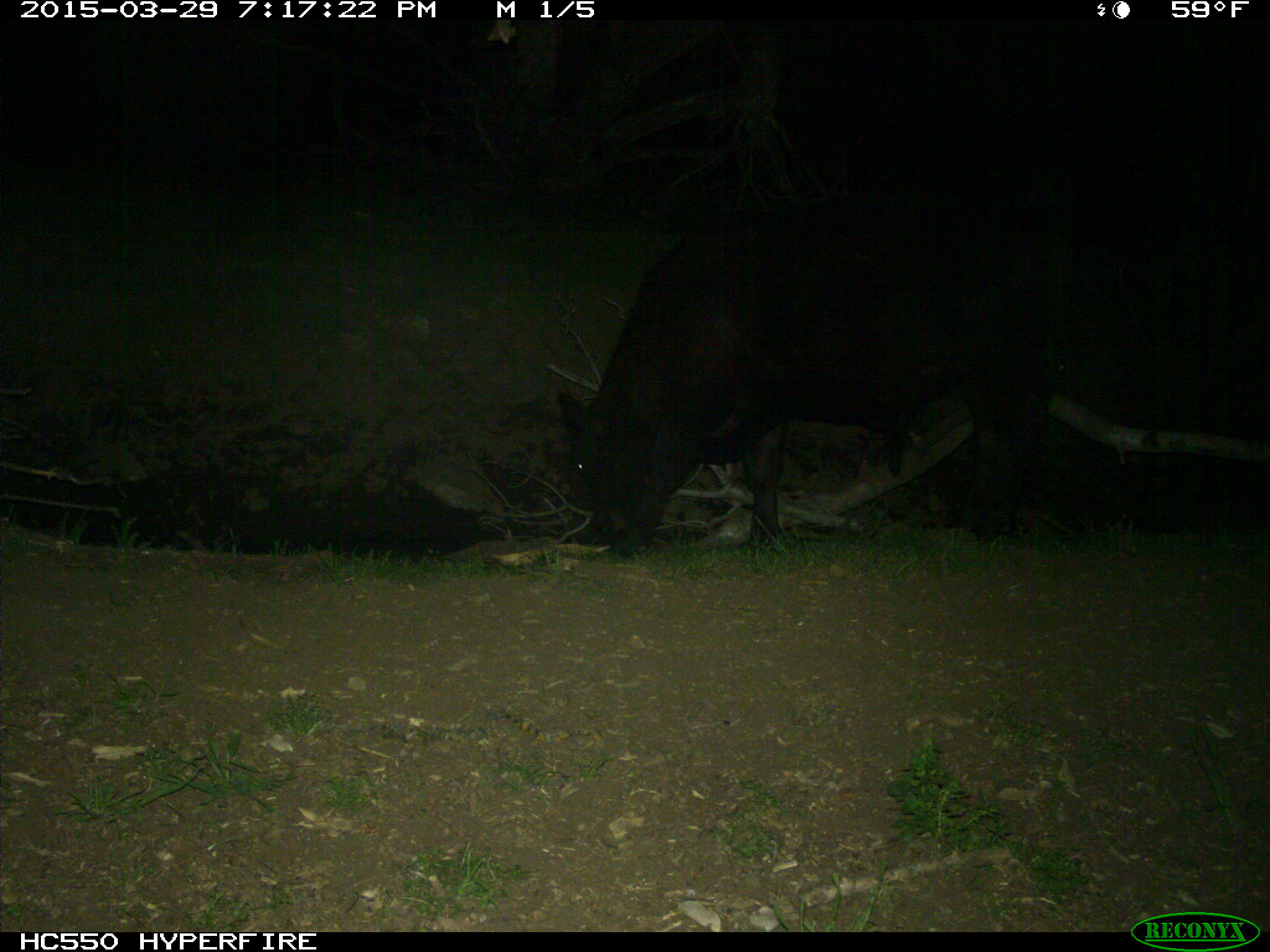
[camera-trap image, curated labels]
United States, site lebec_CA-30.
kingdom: Animalia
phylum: Chordata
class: Mammalia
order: Artiodactyla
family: Bovidae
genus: Bos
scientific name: Bos taurus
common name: domestic cow